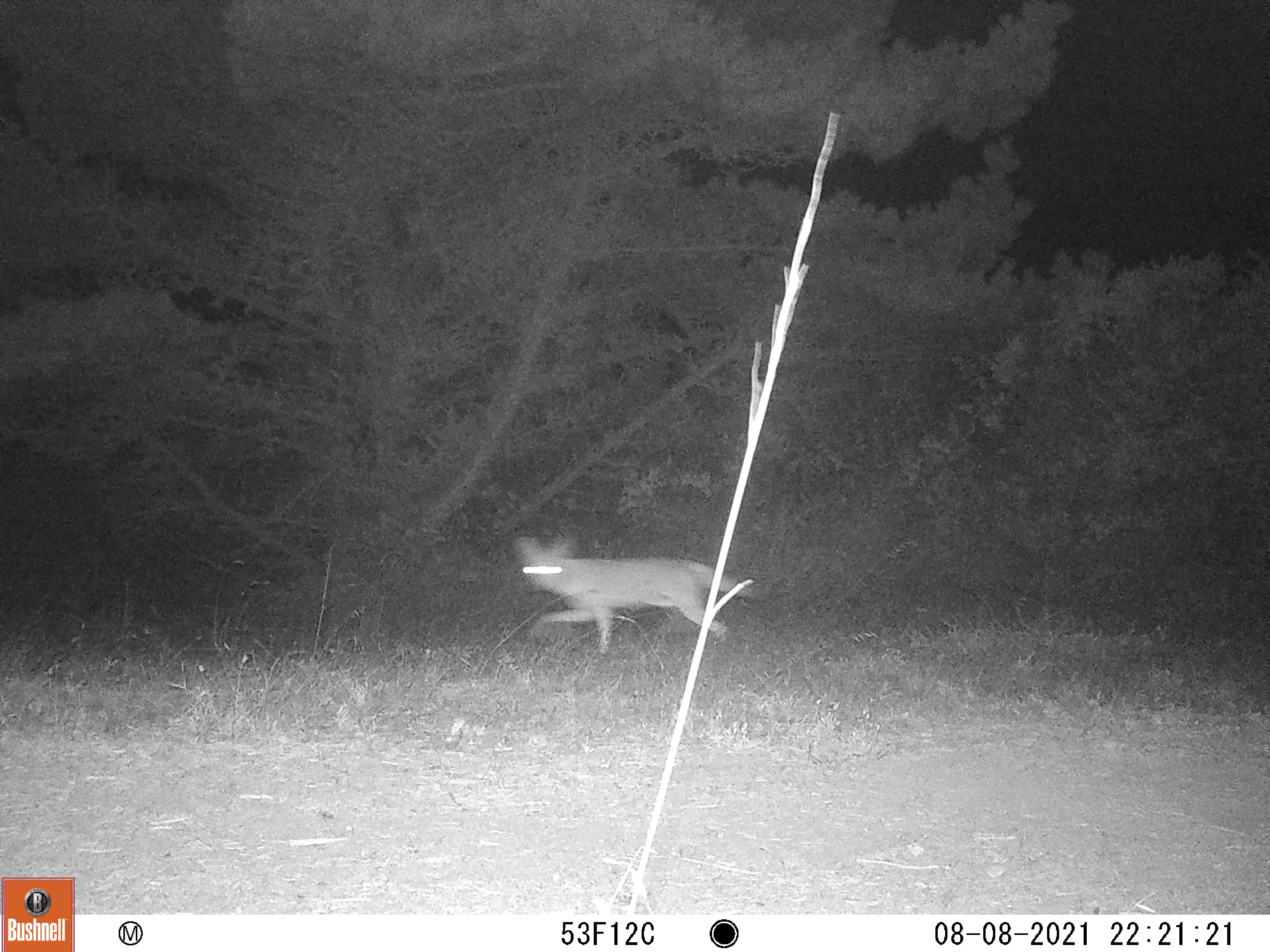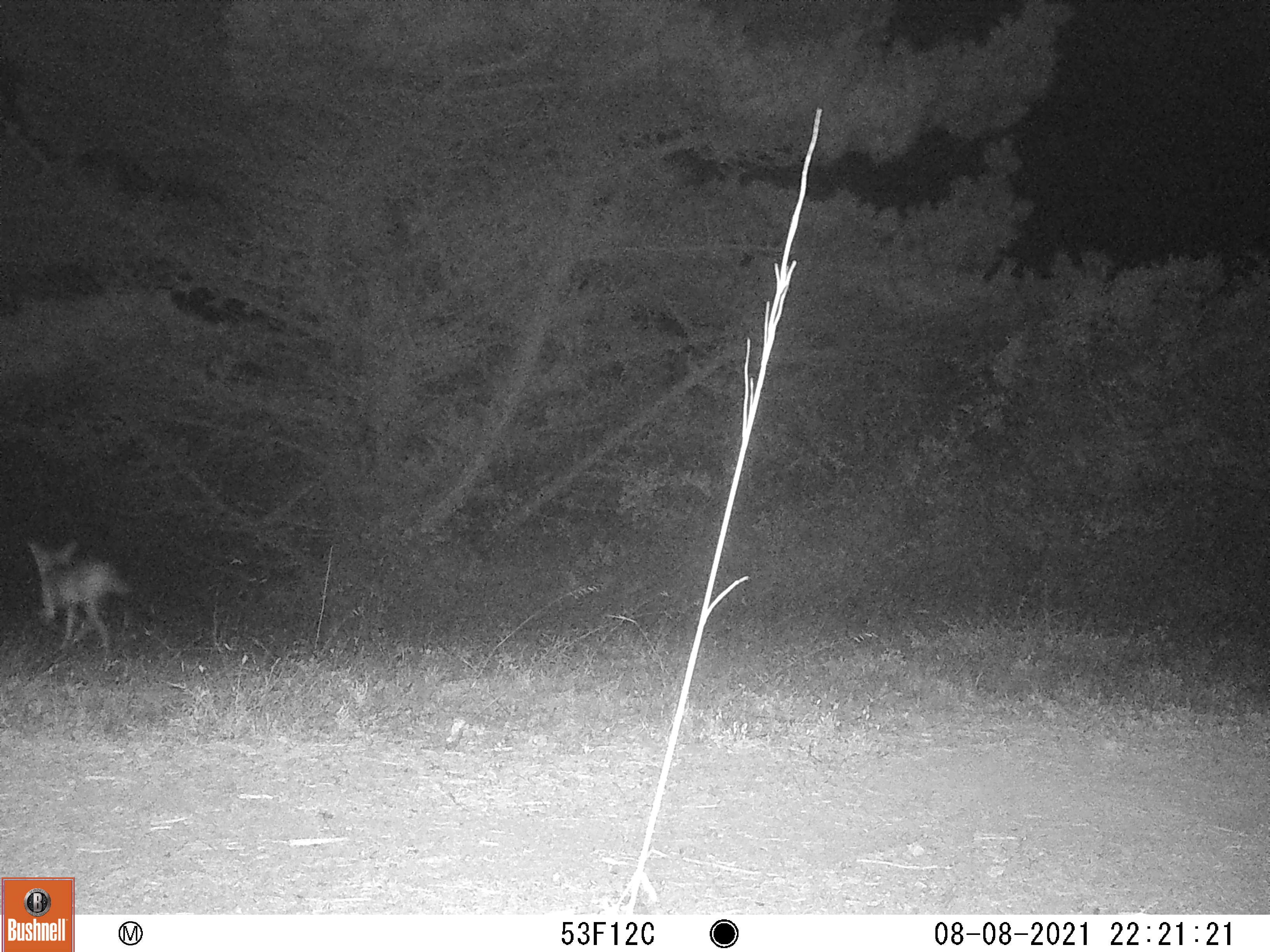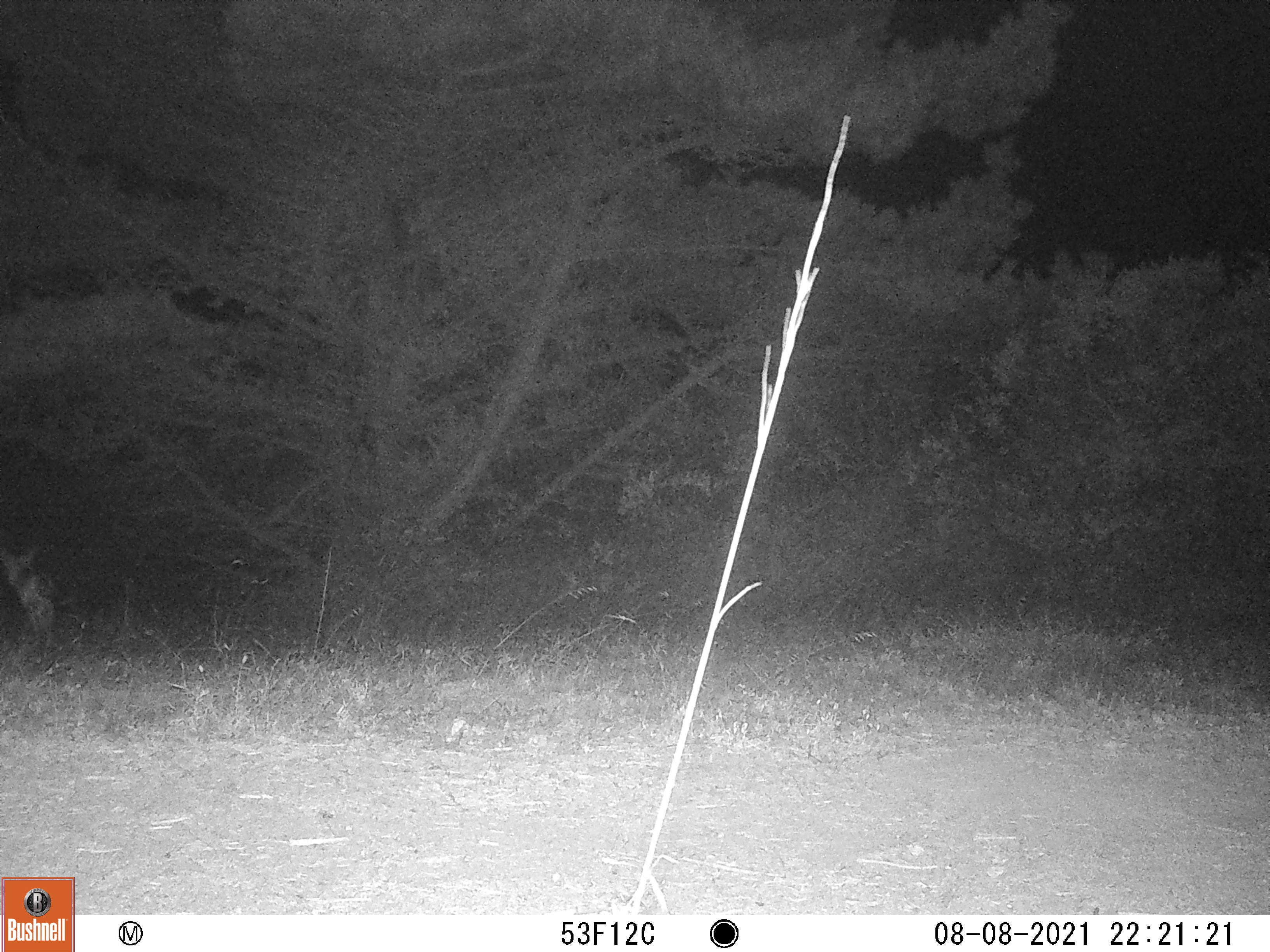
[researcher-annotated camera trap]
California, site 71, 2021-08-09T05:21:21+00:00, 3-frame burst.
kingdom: Animalia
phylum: Chordata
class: Mammalia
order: Carnivora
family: Canidae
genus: Canis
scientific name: Canis latrans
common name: coyote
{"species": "coyote (Canis latrans)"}